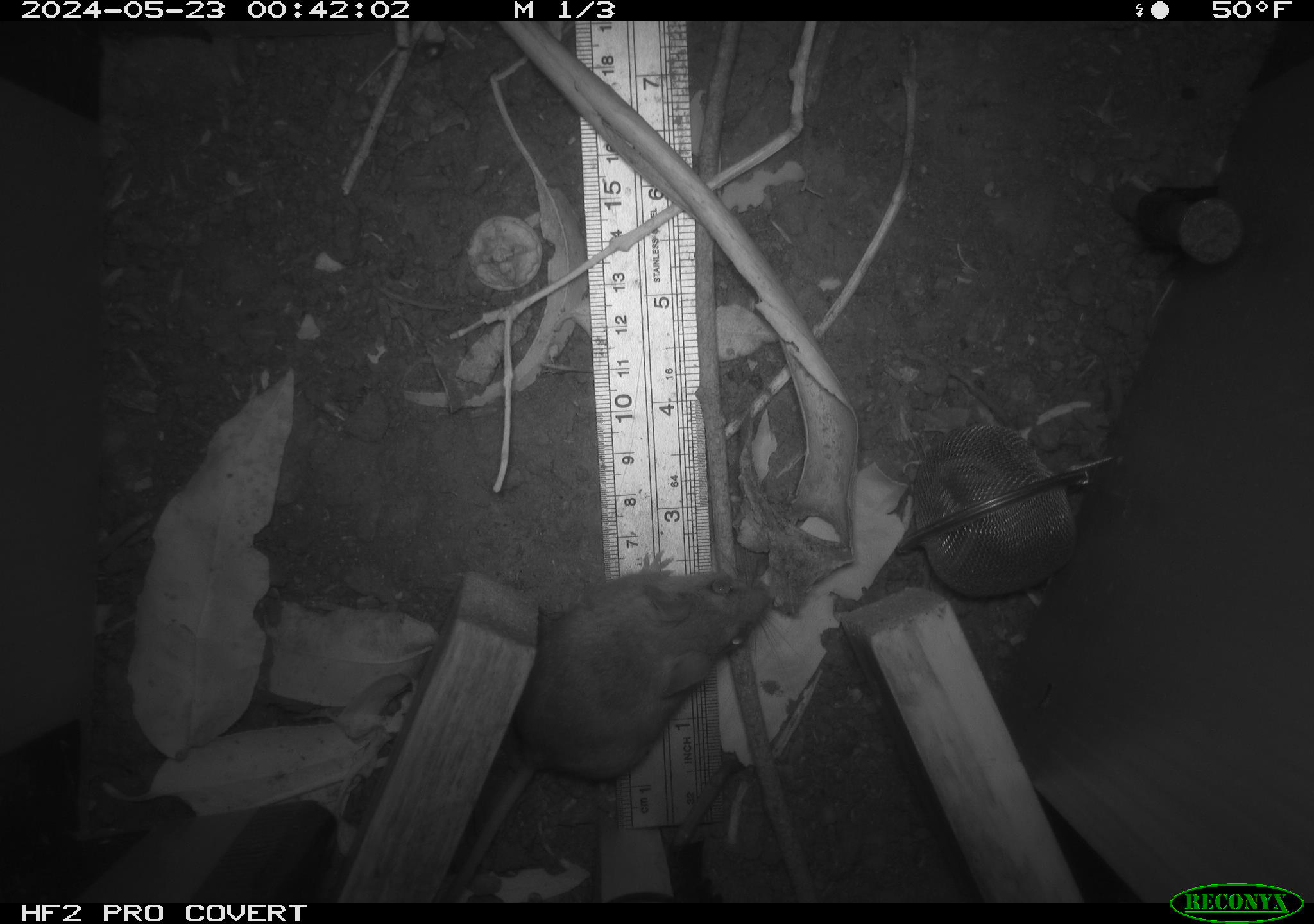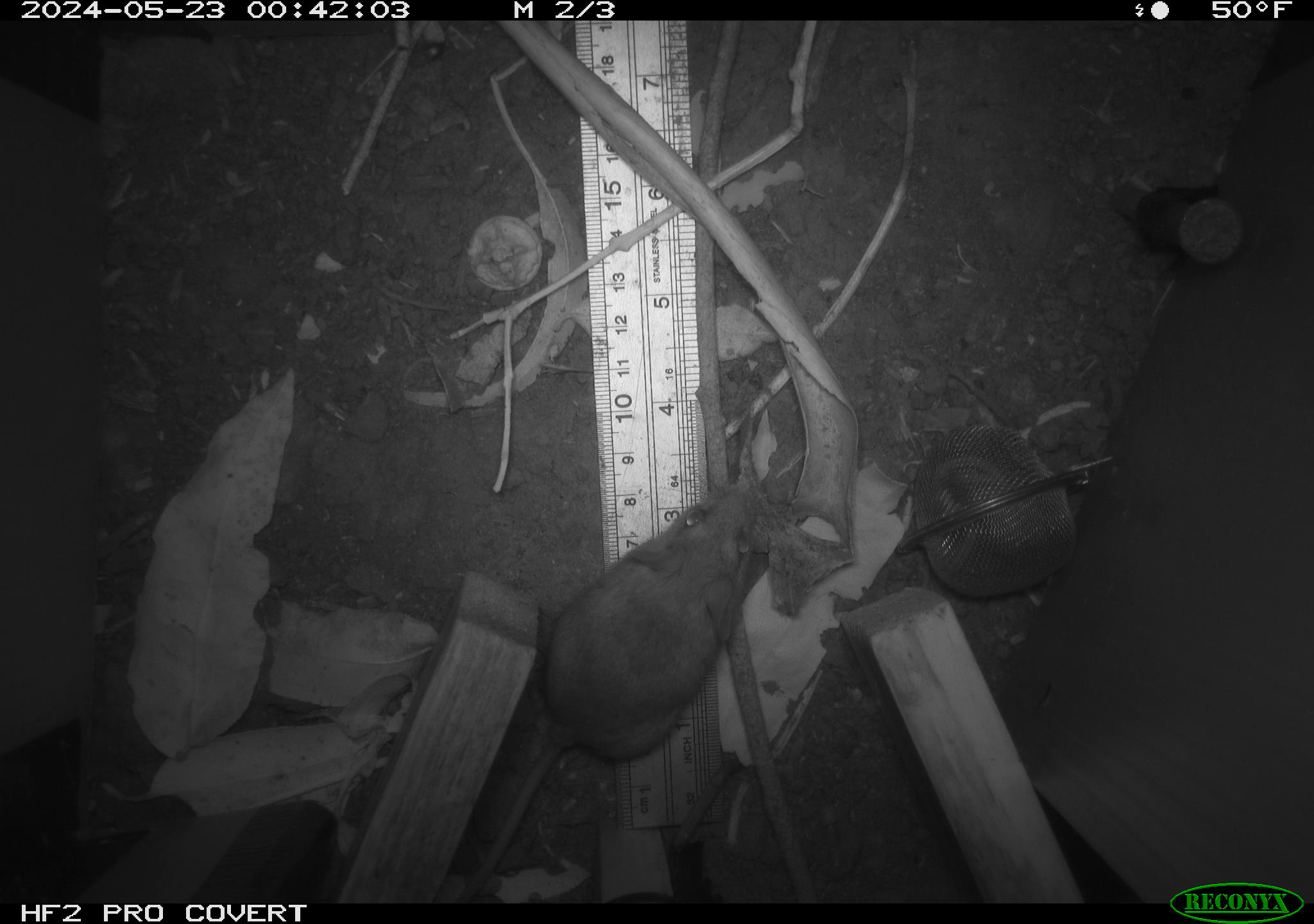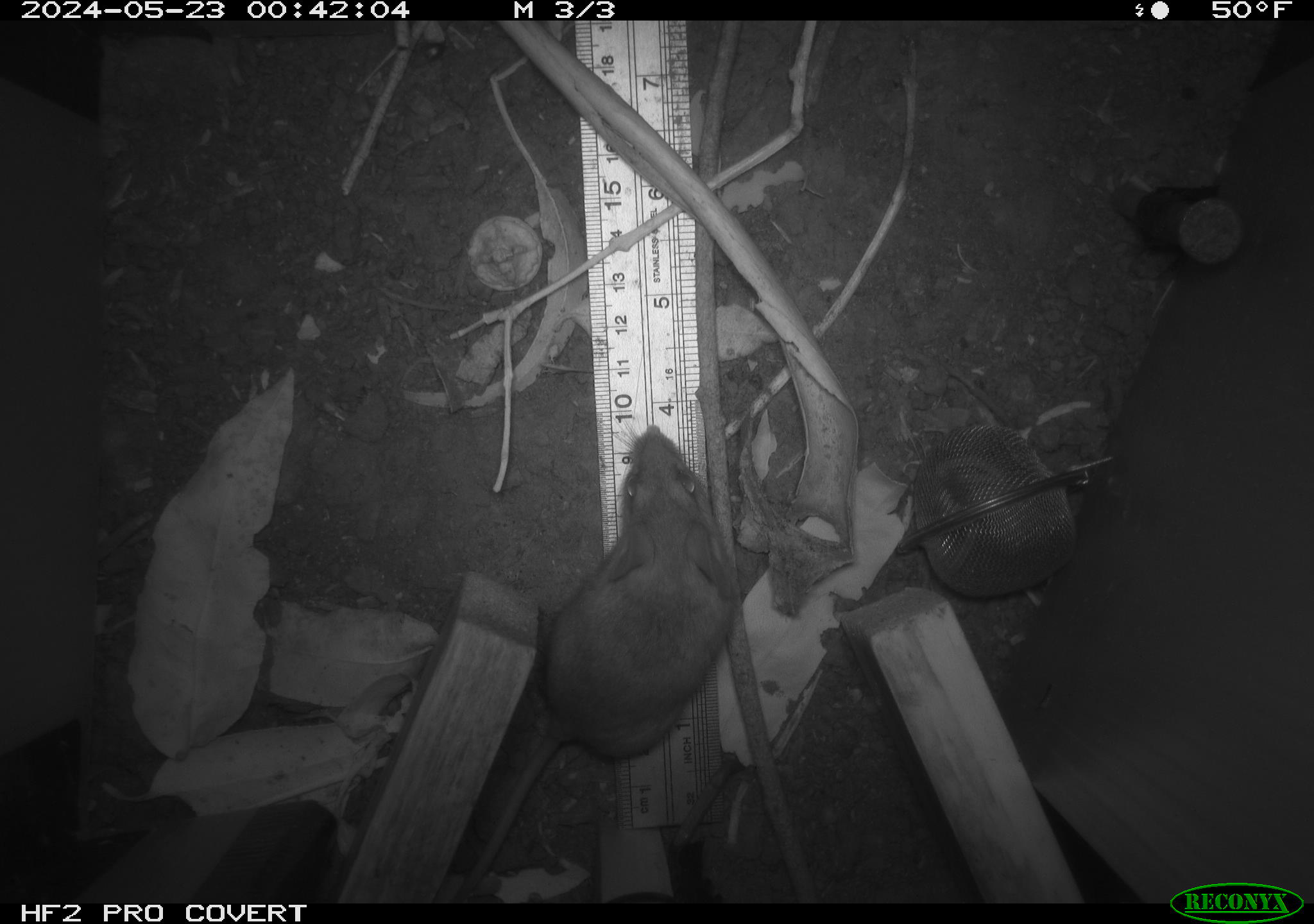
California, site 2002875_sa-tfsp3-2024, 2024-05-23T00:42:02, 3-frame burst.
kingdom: Animalia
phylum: Chordata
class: Mammalia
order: Rodentia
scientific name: Rodentia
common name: rodent